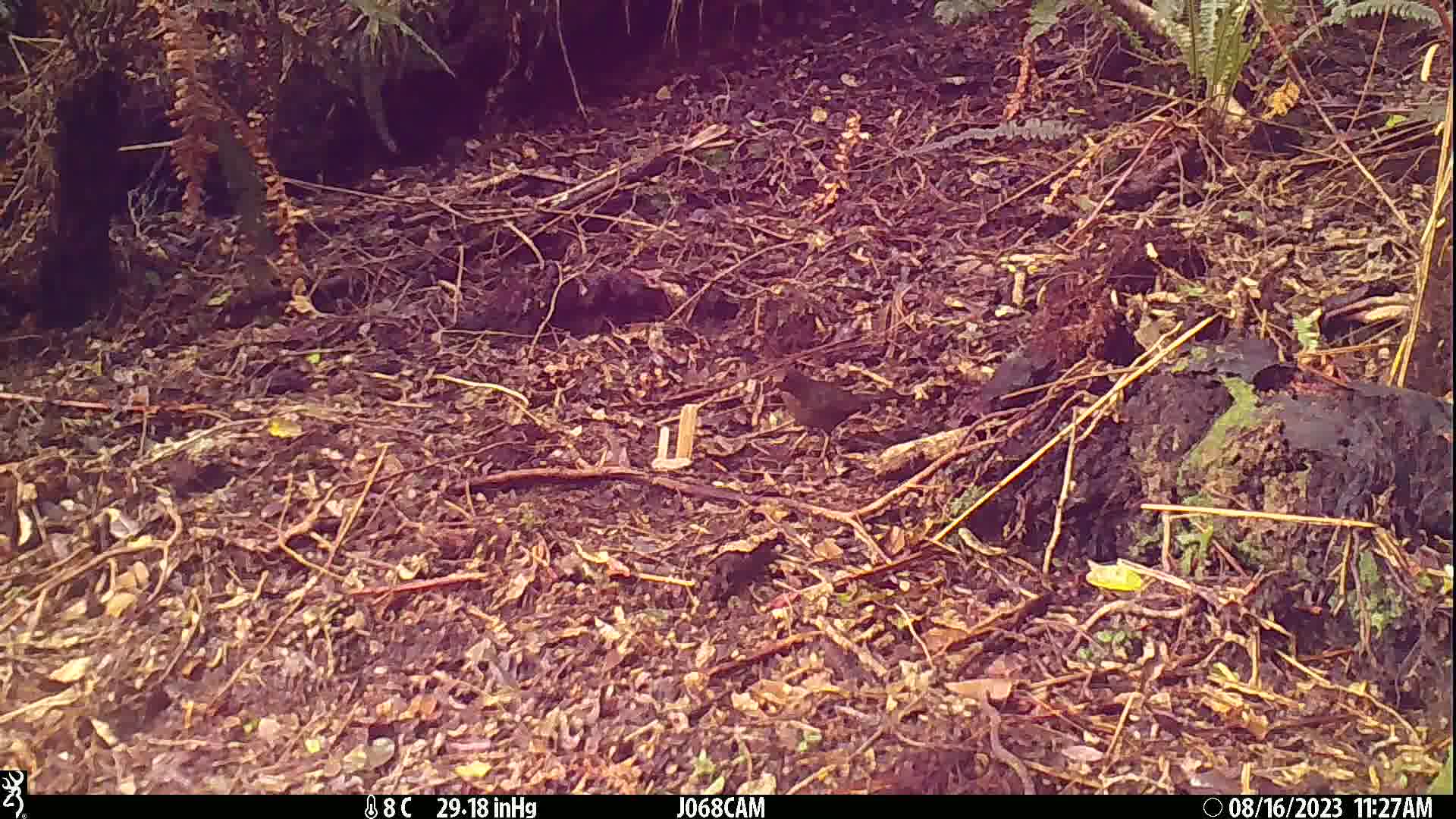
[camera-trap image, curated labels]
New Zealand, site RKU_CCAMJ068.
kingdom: Animalia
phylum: Chordata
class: Aves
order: Passeriformes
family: Turdidae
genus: Turdus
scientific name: Turdus merula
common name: eurasian blackbird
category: blackbird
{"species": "blackbird (eurasian blackbird) (Turdus merula)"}